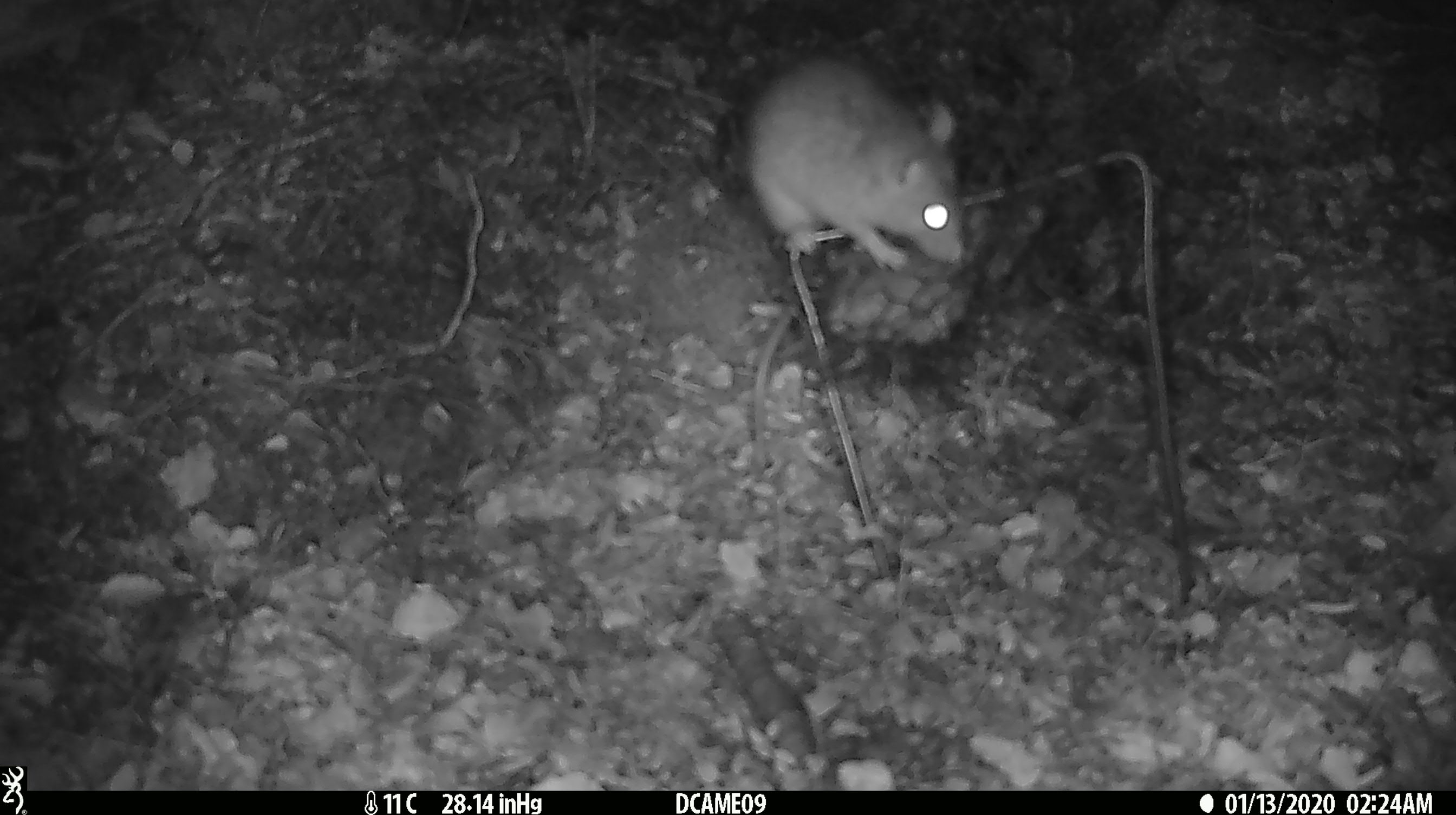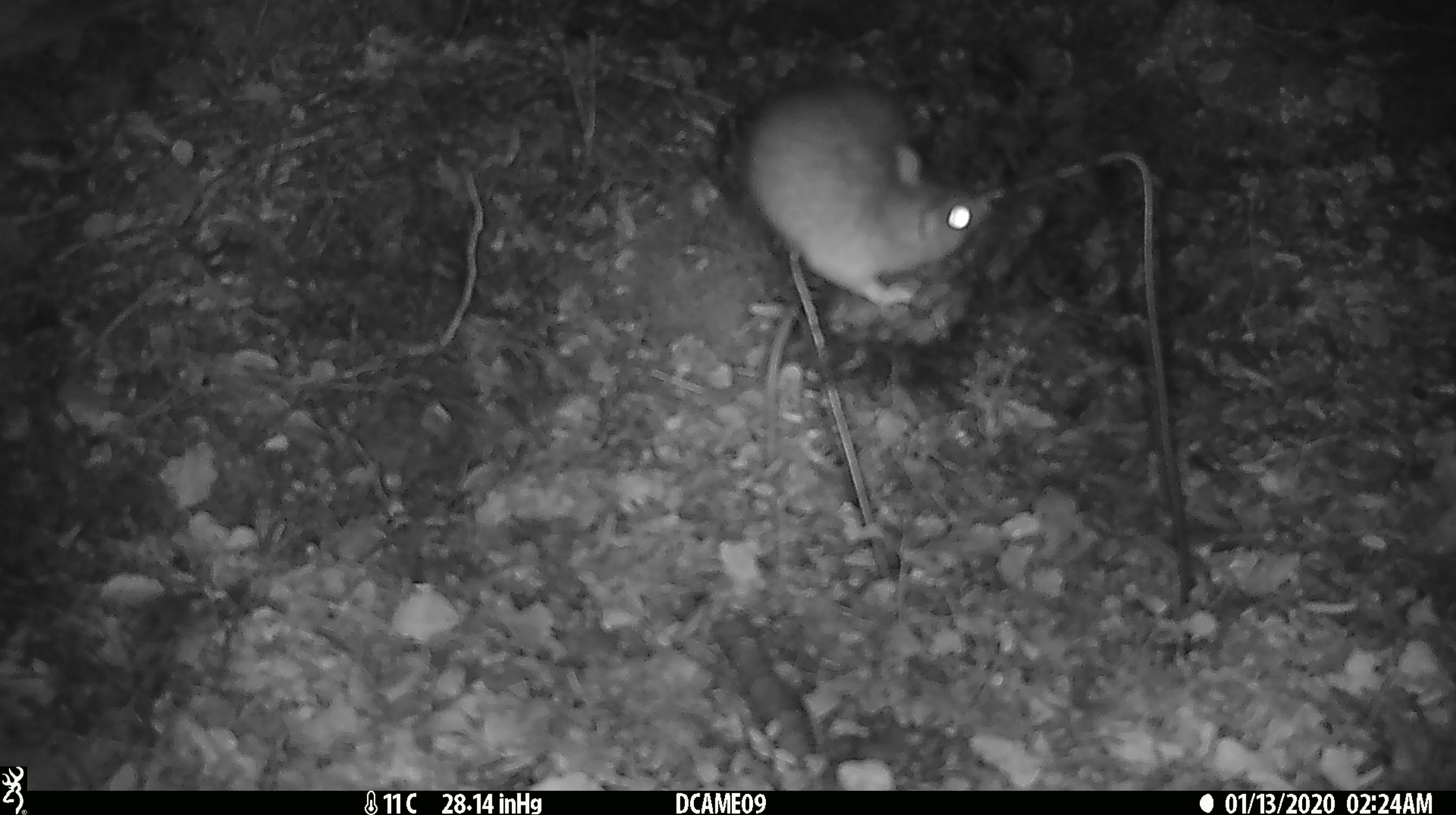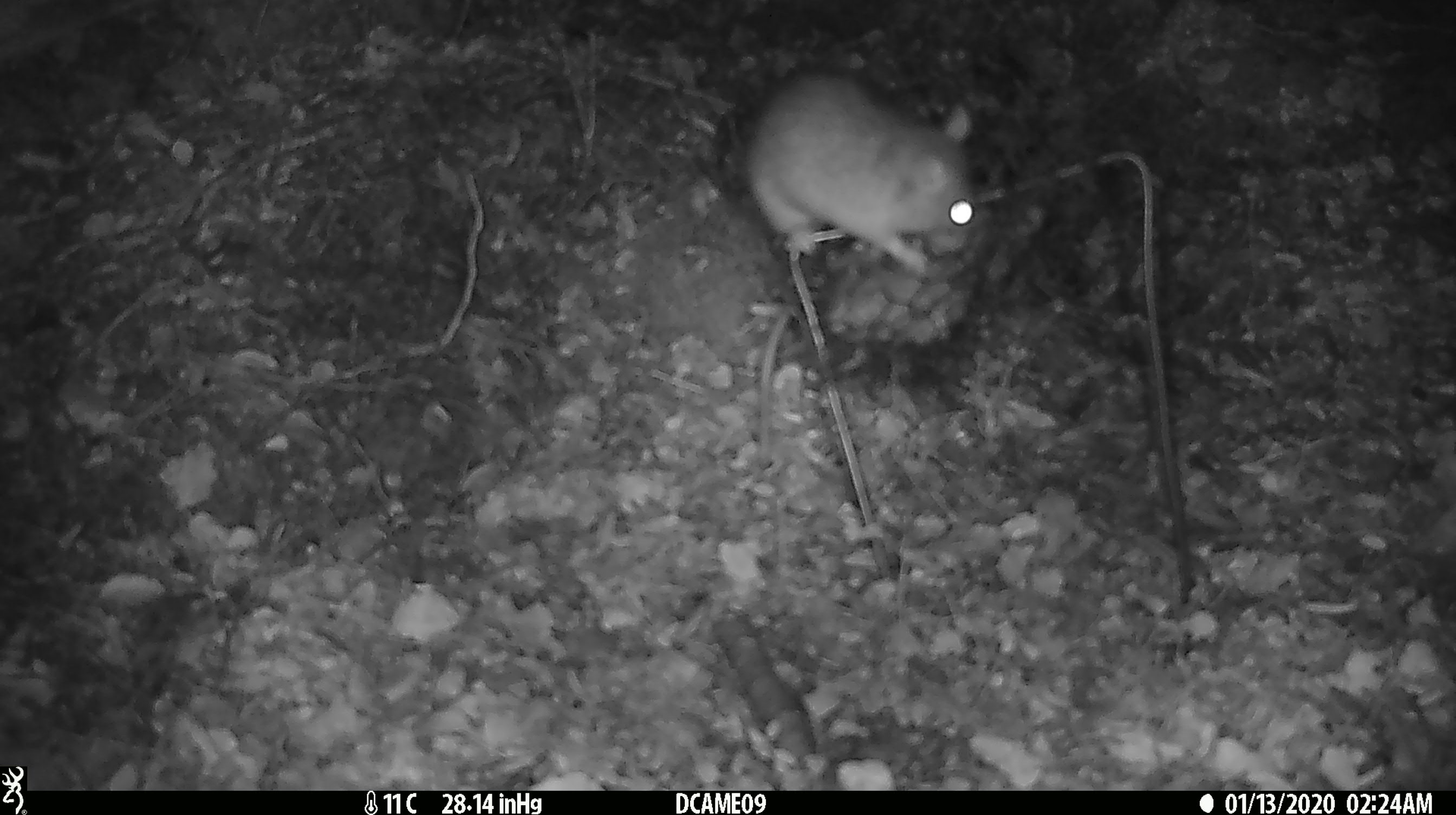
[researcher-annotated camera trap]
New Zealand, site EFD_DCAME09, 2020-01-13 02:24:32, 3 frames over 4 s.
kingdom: Animalia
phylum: Chordata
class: Mammalia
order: Rodentia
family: Muridae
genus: Rattus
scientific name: Rattus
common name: rat